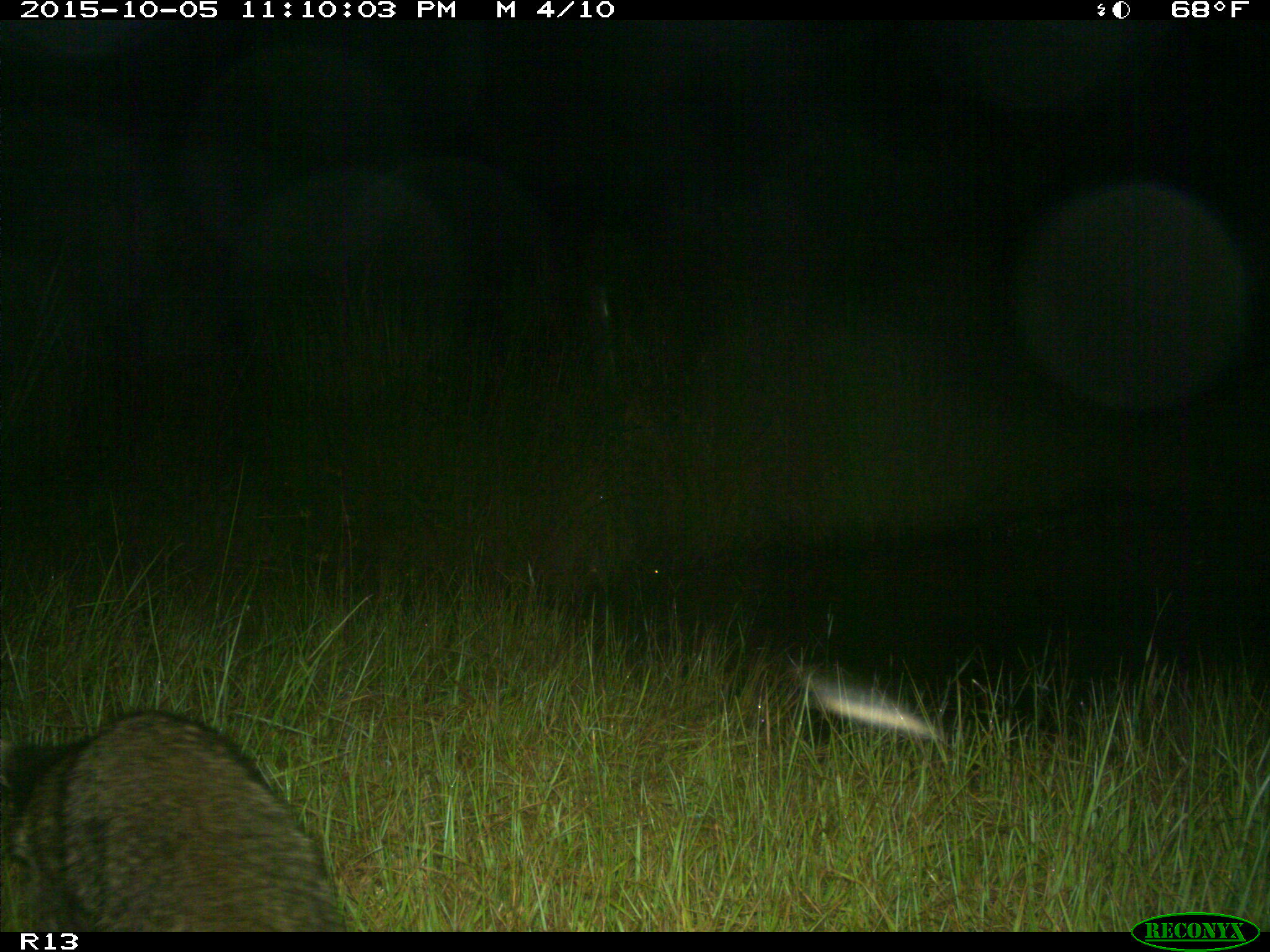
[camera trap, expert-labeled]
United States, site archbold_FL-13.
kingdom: Animalia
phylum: Chordata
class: Mammalia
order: Carnivora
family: Procyonidae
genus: Procyon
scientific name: Procyon lotor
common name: common raccoon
Procyon lotor (common raccoon).